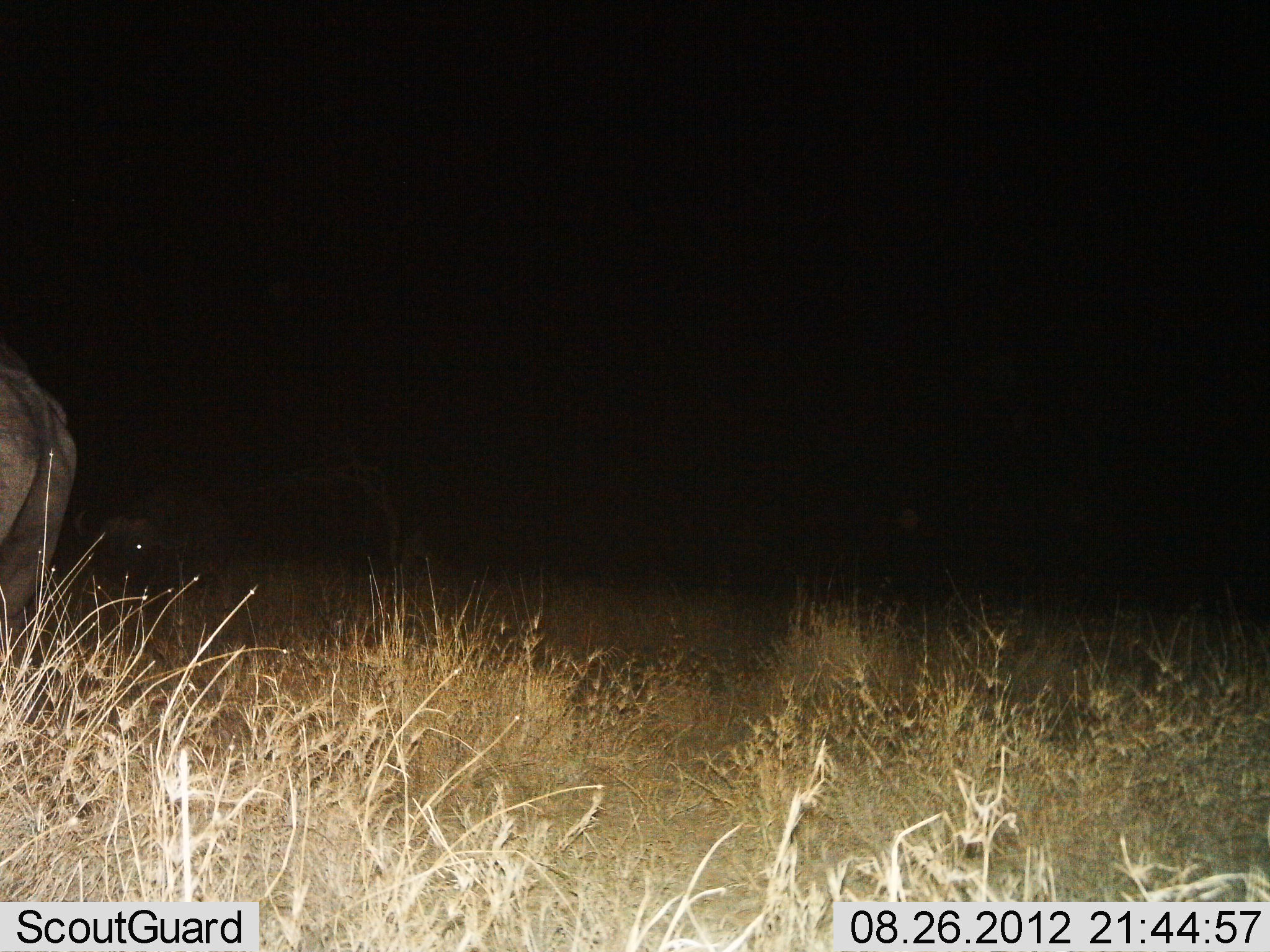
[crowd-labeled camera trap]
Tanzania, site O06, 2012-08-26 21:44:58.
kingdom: Animalia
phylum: Chordata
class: Mammalia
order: Artiodactyla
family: Bovidae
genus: Syncerus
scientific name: Syncerus caffer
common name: cape buffalo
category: buffalo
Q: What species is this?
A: Buffalo (cape buffalo) (Syncerus caffer).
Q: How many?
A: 2.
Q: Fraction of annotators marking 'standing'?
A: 71%.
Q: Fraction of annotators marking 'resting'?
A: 14%.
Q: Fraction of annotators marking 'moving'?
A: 29%.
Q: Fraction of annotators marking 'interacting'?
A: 0%.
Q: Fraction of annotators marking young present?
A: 0%.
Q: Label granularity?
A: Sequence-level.